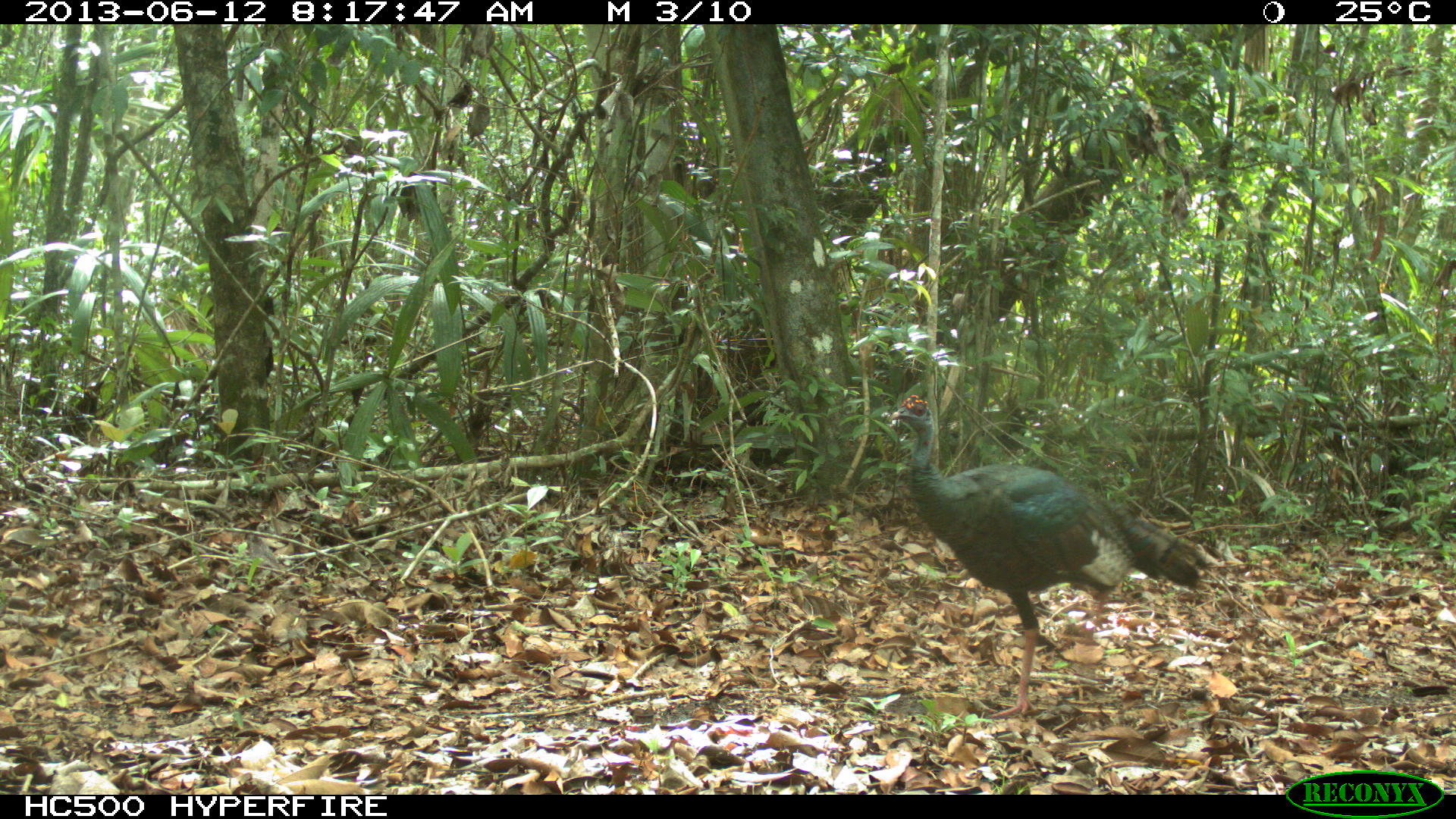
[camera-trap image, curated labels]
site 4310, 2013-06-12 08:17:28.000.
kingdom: Animalia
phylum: Chordata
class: Aves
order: Galliformes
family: Phasianidae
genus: Meleagris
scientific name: Meleagris ocellata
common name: ocellated turkey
Meleagris ocellata (ocellated turkey), count 1, sex male.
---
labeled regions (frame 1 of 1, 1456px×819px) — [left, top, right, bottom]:
meleagris ocellata: [887, 393, 1208, 720]